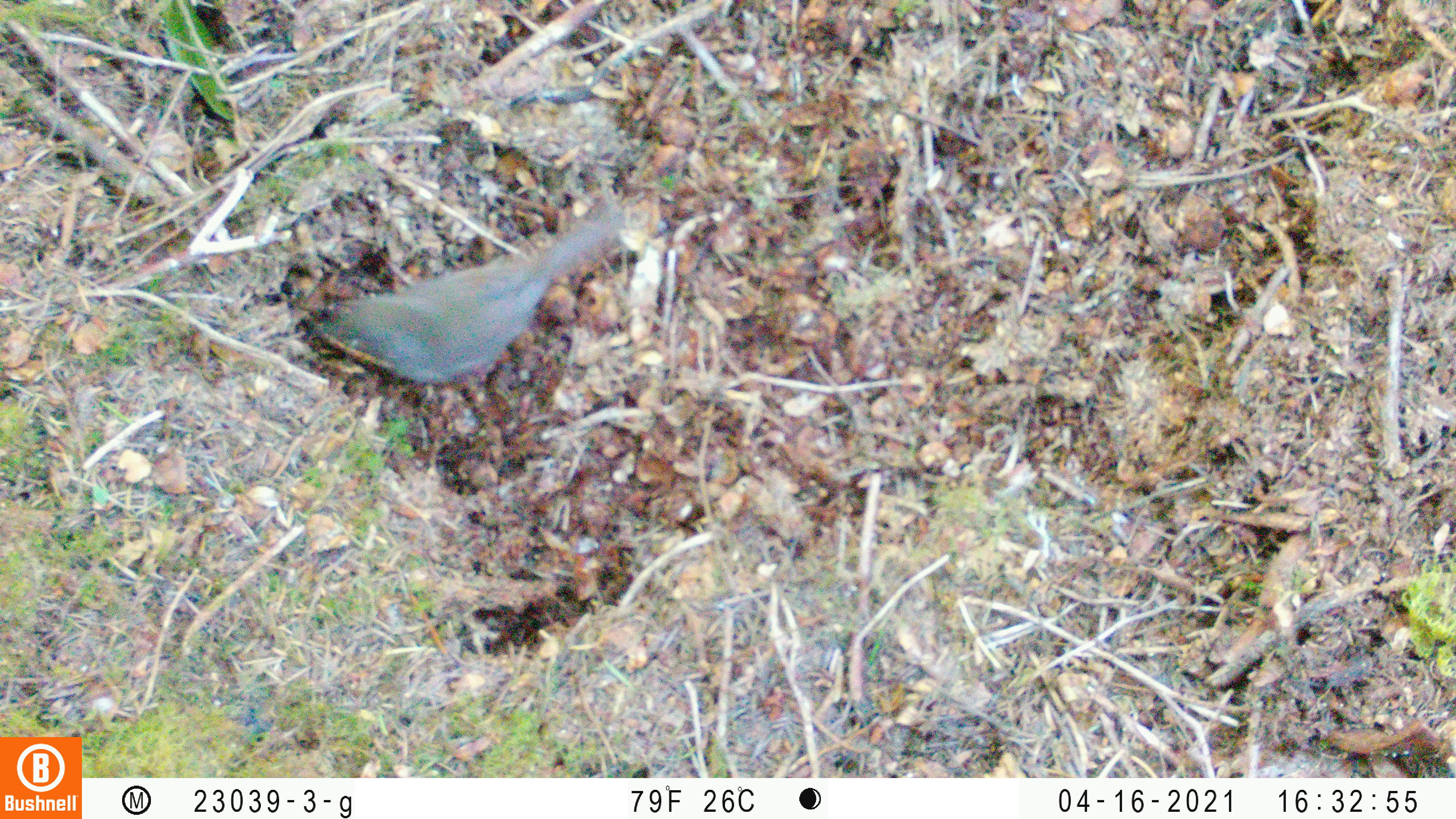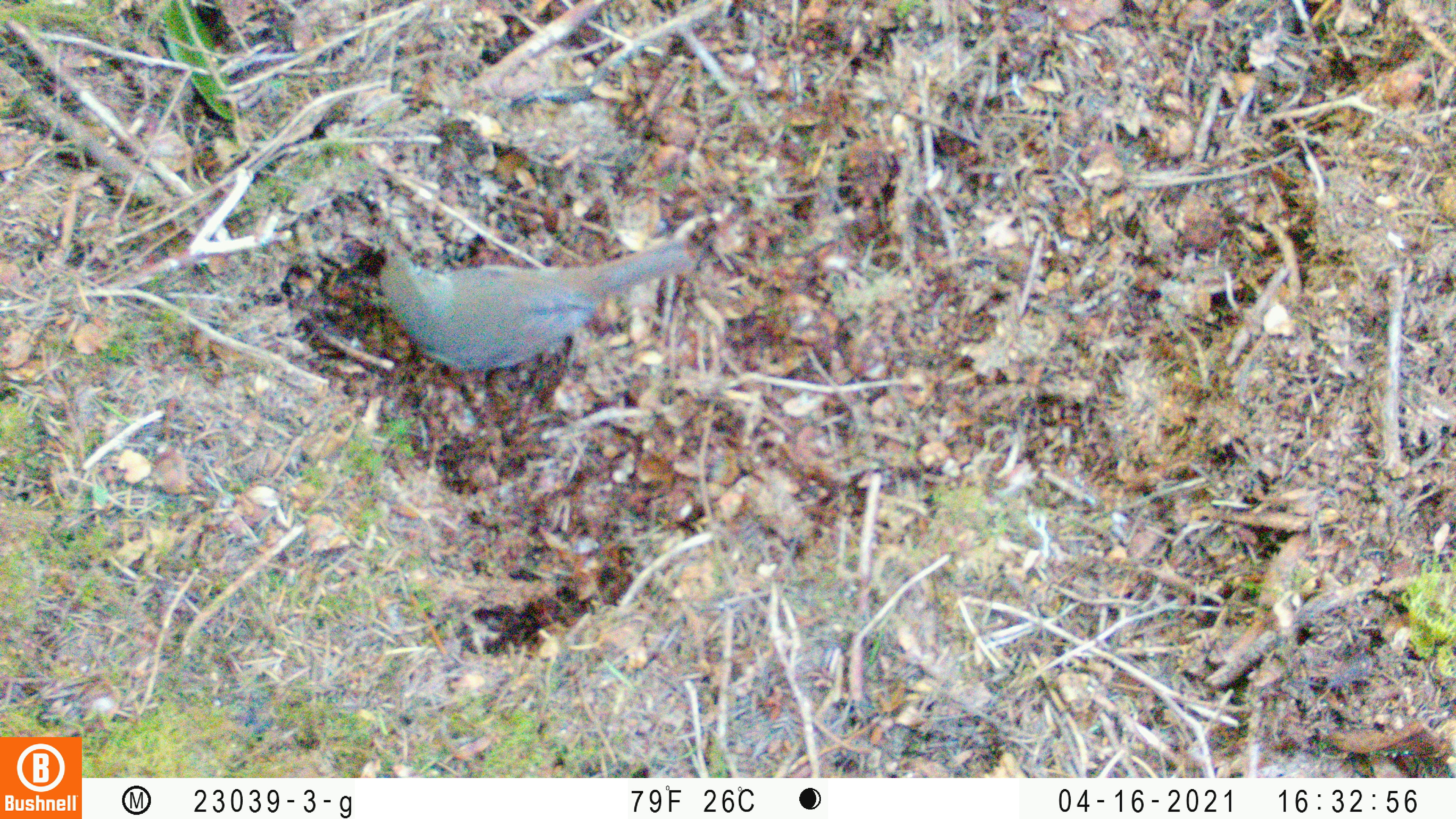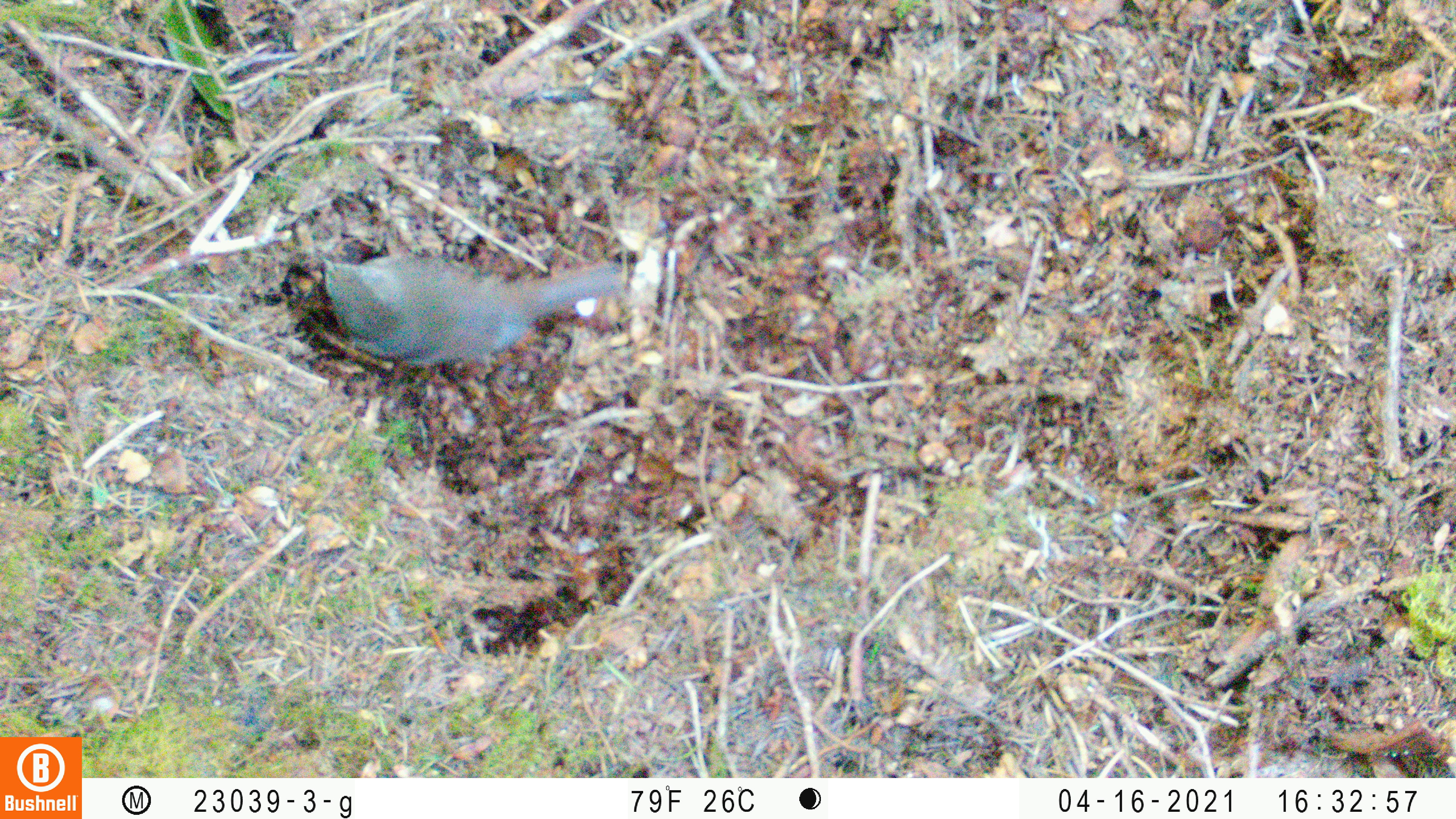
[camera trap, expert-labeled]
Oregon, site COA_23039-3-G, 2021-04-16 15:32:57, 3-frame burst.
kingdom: Animalia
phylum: Chordata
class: Aves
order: Passeriformes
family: Turdidae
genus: Catharus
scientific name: Catharus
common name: brown thrushes and nightingale-thrushes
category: catharus species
Catharus species (brown thrushes and nightingale-thrushes) (Catharus).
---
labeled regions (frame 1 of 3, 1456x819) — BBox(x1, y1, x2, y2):
catharus species: BBox(264, 175, 669, 410)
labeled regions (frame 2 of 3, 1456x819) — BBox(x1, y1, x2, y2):
catharus species: BBox(341, 197, 727, 417)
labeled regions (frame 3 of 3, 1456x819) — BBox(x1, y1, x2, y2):
catharus species: BBox(277, 202, 664, 424)